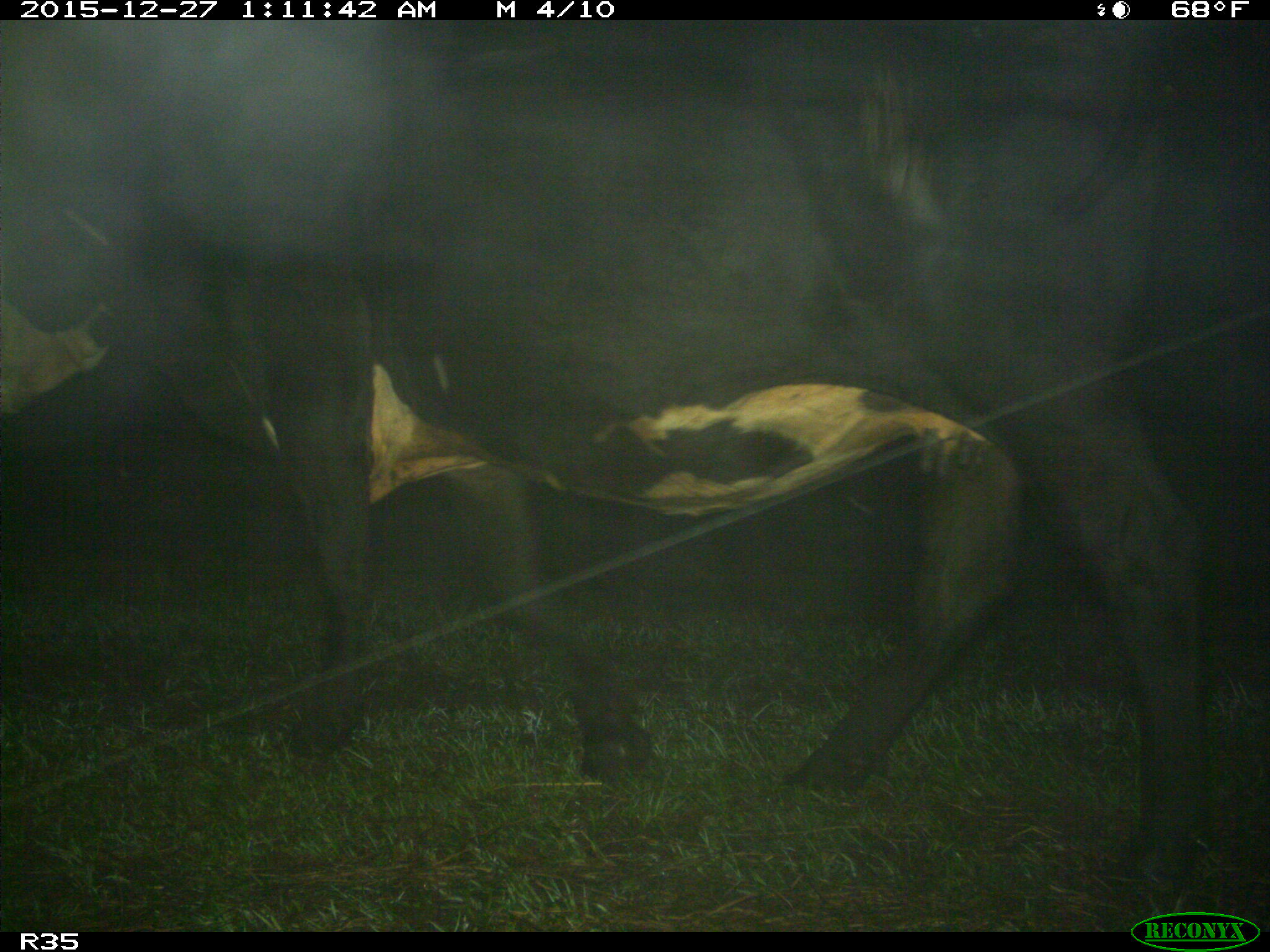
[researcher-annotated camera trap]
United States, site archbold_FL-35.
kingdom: Animalia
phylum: Chordata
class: Mammalia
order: Artiodactyla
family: Bovidae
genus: Bos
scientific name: Bos taurus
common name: domestic cow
Bos taurus (domestic cow).